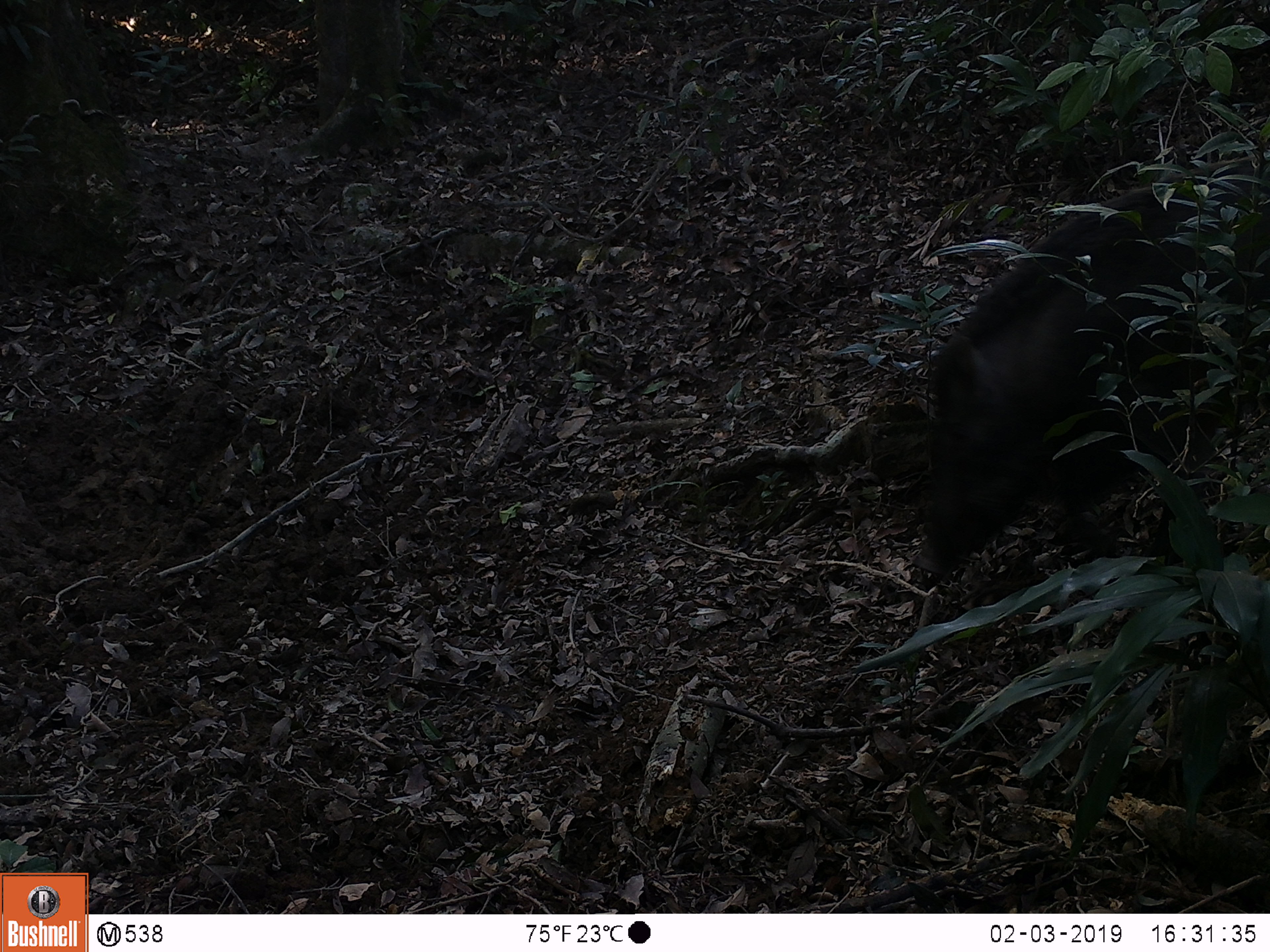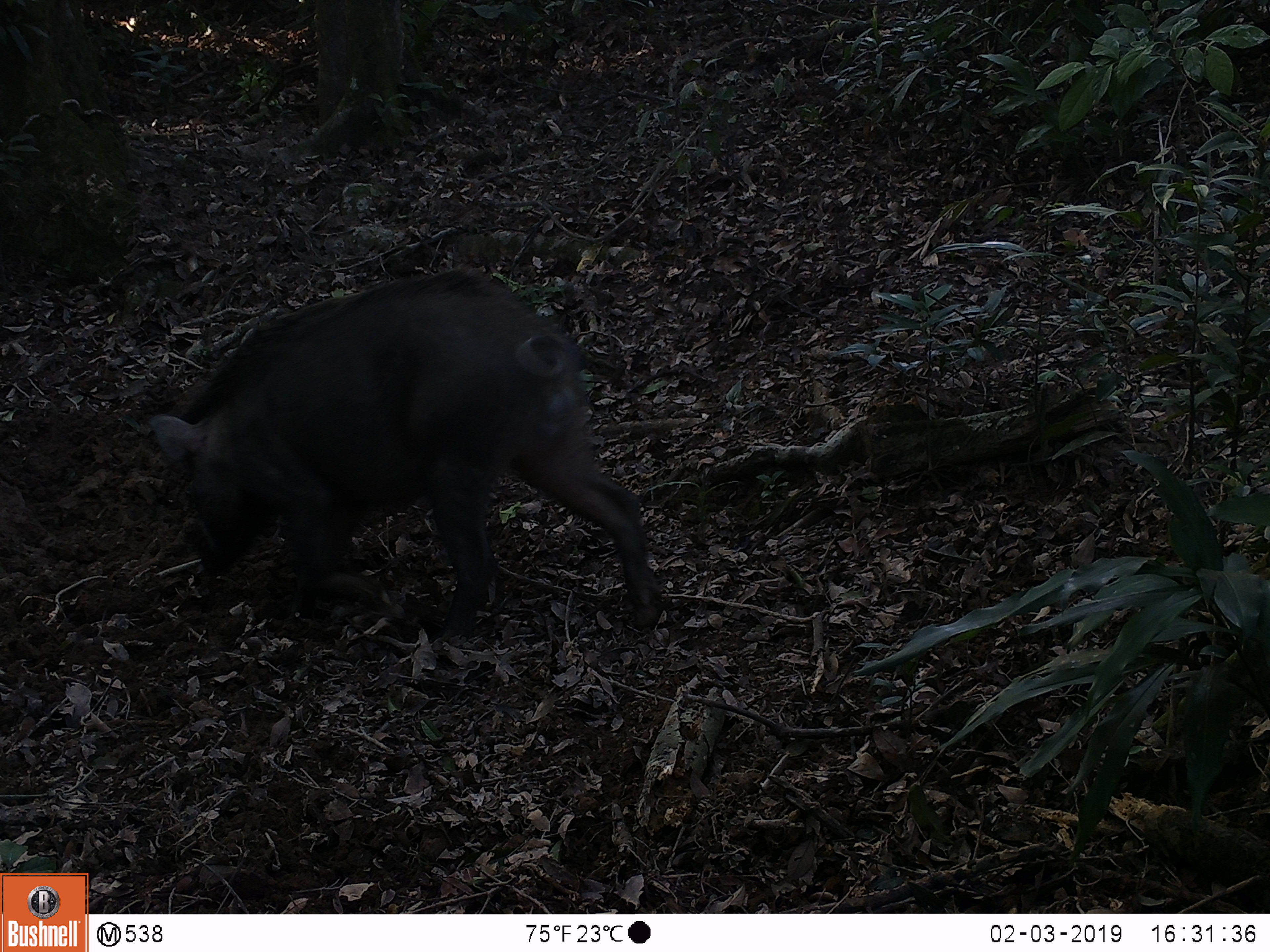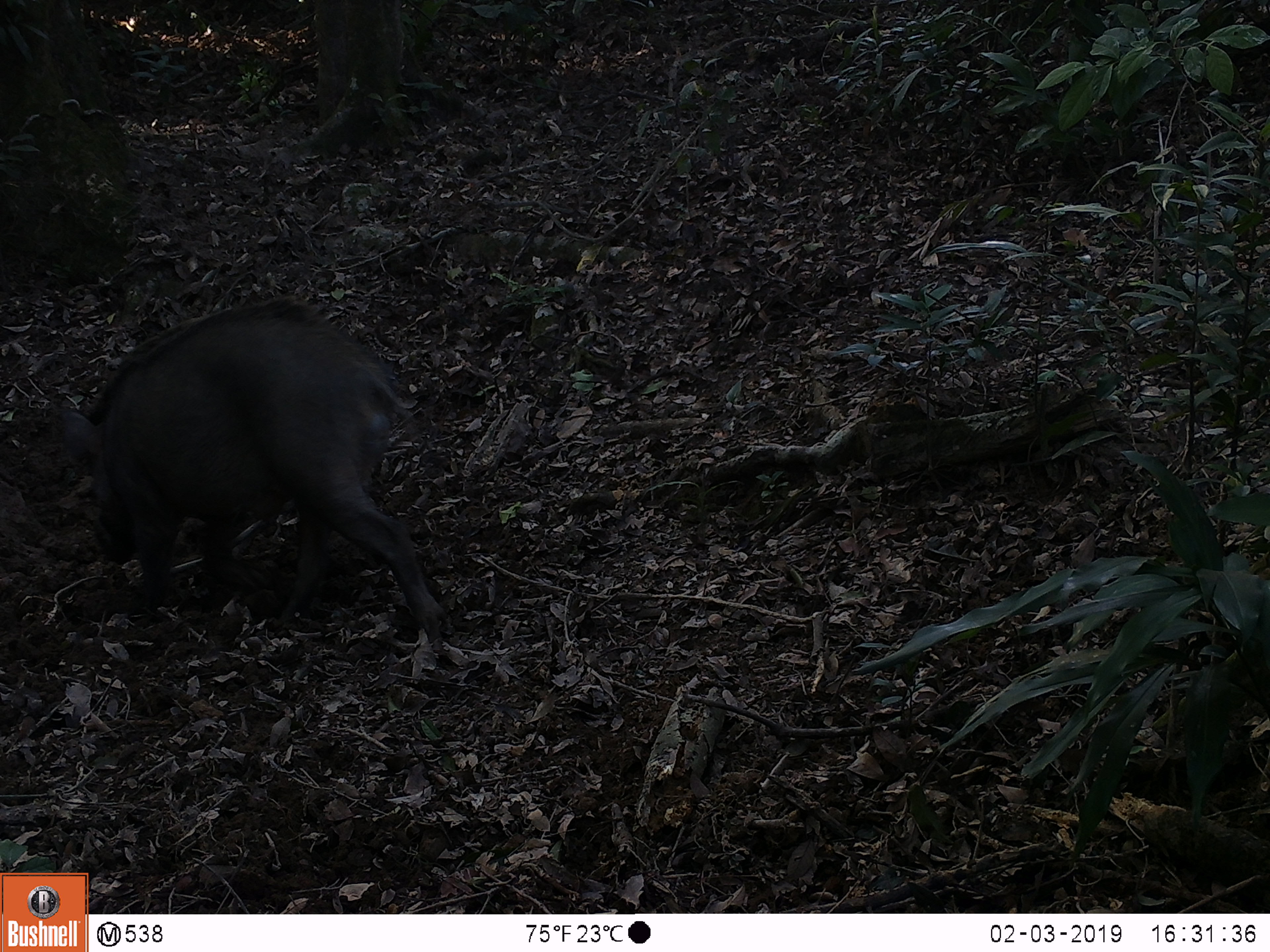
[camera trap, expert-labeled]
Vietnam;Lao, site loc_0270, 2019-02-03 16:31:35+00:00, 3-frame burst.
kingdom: Animalia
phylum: Chordata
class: Mammalia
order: Artiodactyla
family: Suidae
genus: Sus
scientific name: Sus scrofa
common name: eurasian wild pig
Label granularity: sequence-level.